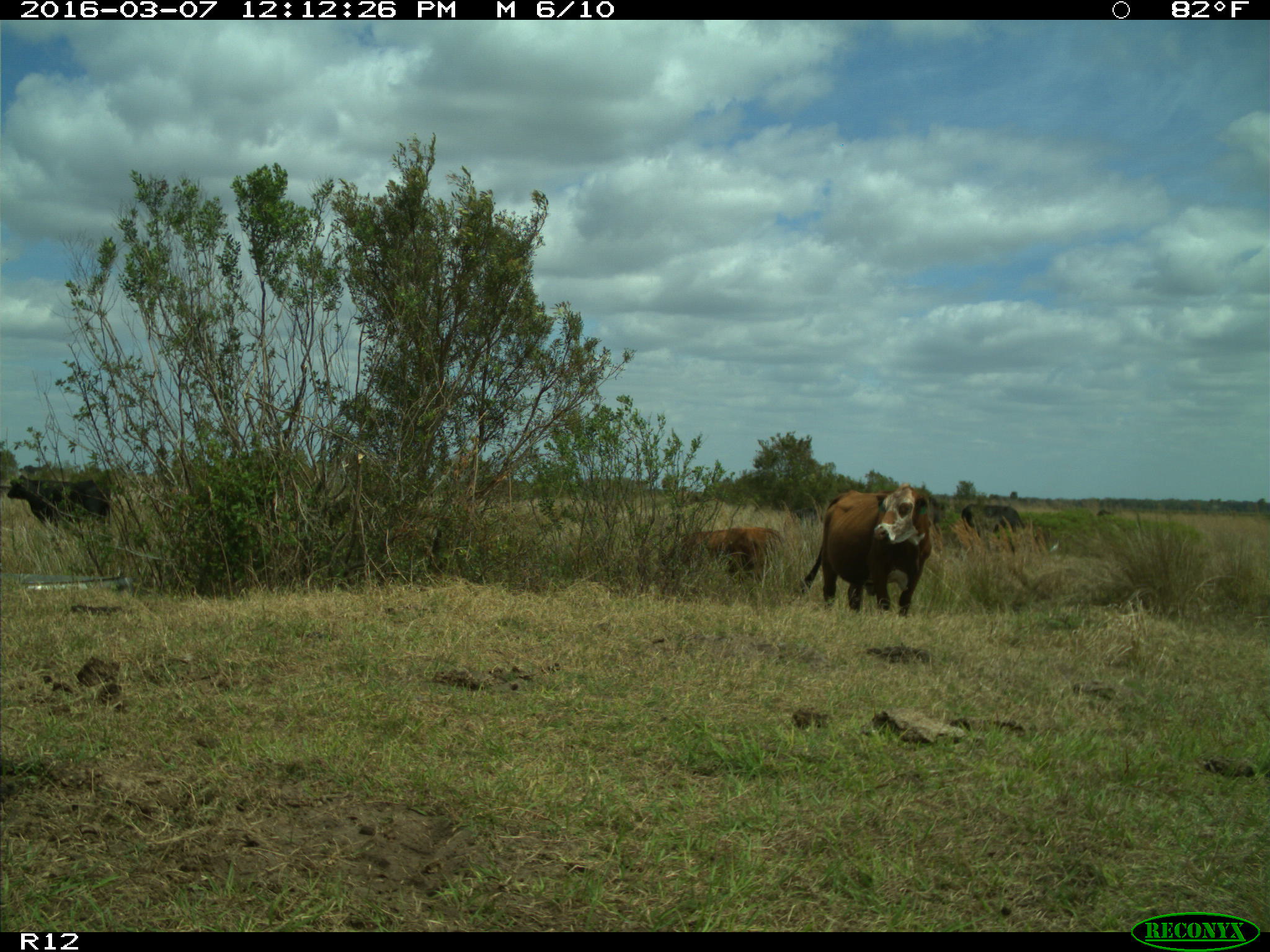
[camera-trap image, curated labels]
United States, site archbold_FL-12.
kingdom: Animalia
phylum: Chordata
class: Mammalia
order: Artiodactyla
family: Bovidae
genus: Bos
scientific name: Bos taurus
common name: domestic cow